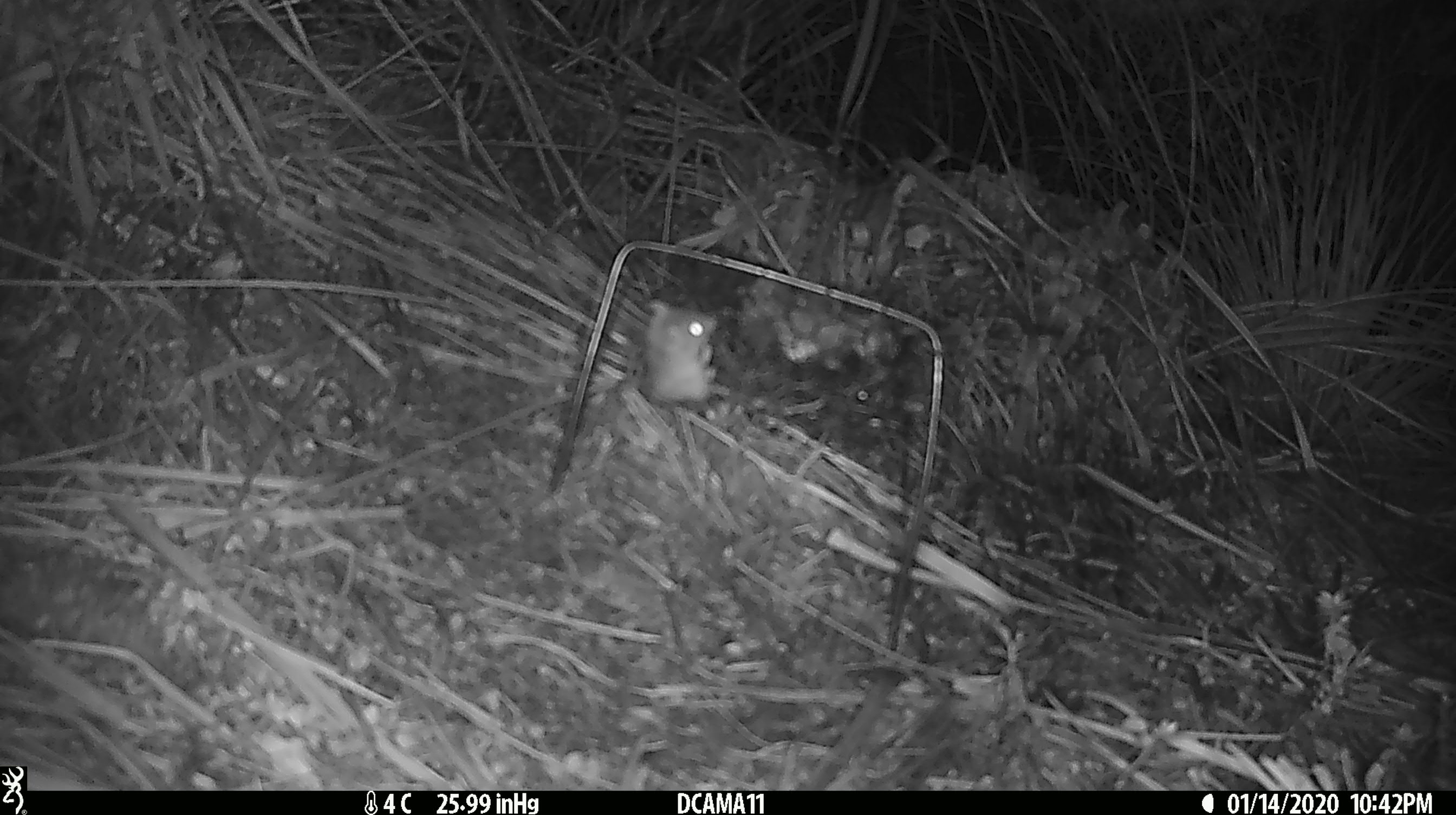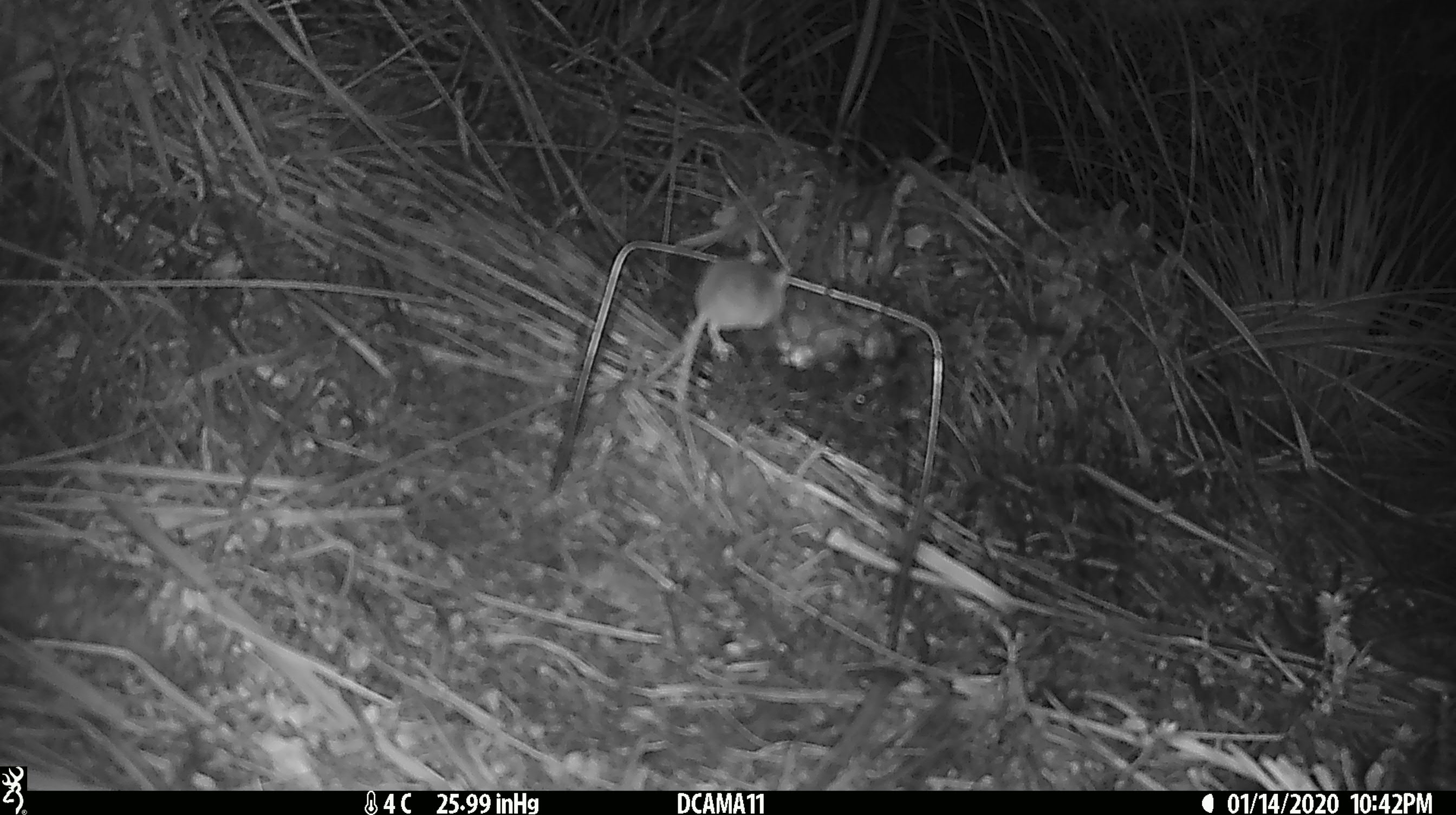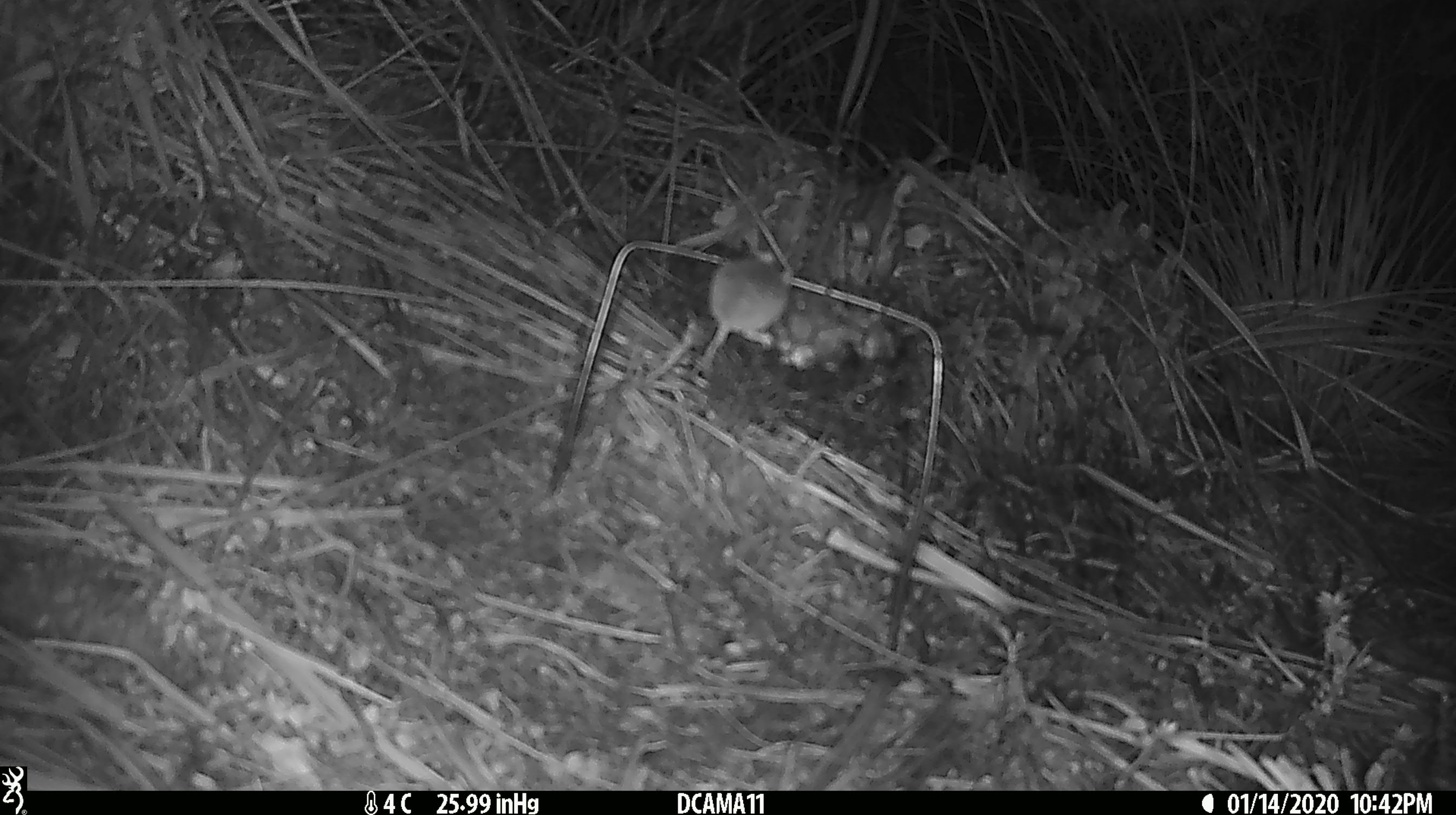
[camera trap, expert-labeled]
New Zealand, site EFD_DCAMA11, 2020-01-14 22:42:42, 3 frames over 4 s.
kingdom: Animalia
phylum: Chordata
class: Mammalia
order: Rodentia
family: Muridae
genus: Mus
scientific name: Mus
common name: mouse